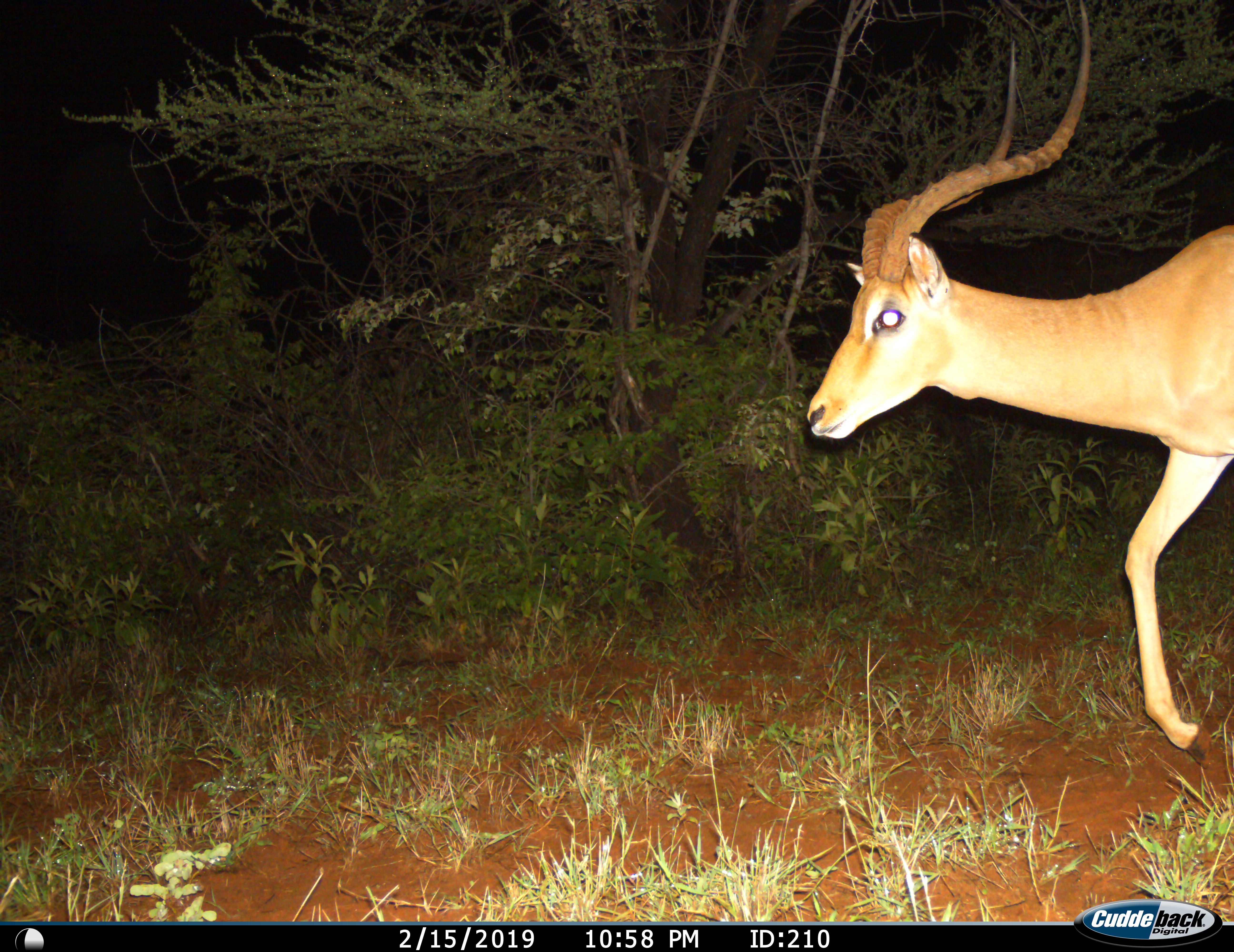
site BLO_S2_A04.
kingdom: Animalia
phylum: Chordata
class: Mammalia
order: Artiodactyla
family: Bovidae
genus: Aepyceros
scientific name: Aepyceros melampus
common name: impala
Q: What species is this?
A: Impala (Aepyceros melampus).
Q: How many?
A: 1.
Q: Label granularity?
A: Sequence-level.